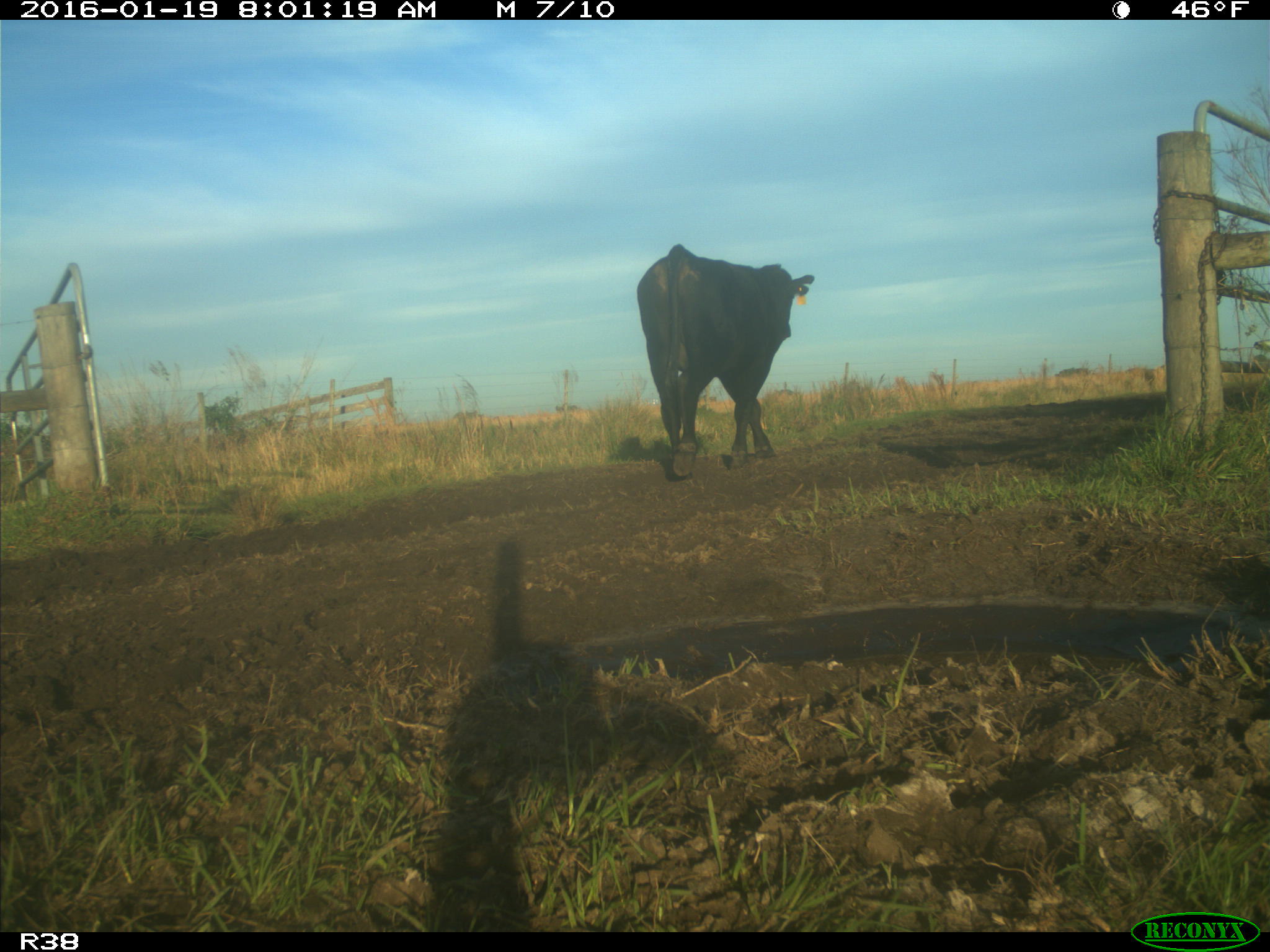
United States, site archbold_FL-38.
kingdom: Animalia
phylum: Chordata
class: Mammalia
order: Artiodactyla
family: Bovidae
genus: Bos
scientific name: Bos taurus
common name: domestic cow